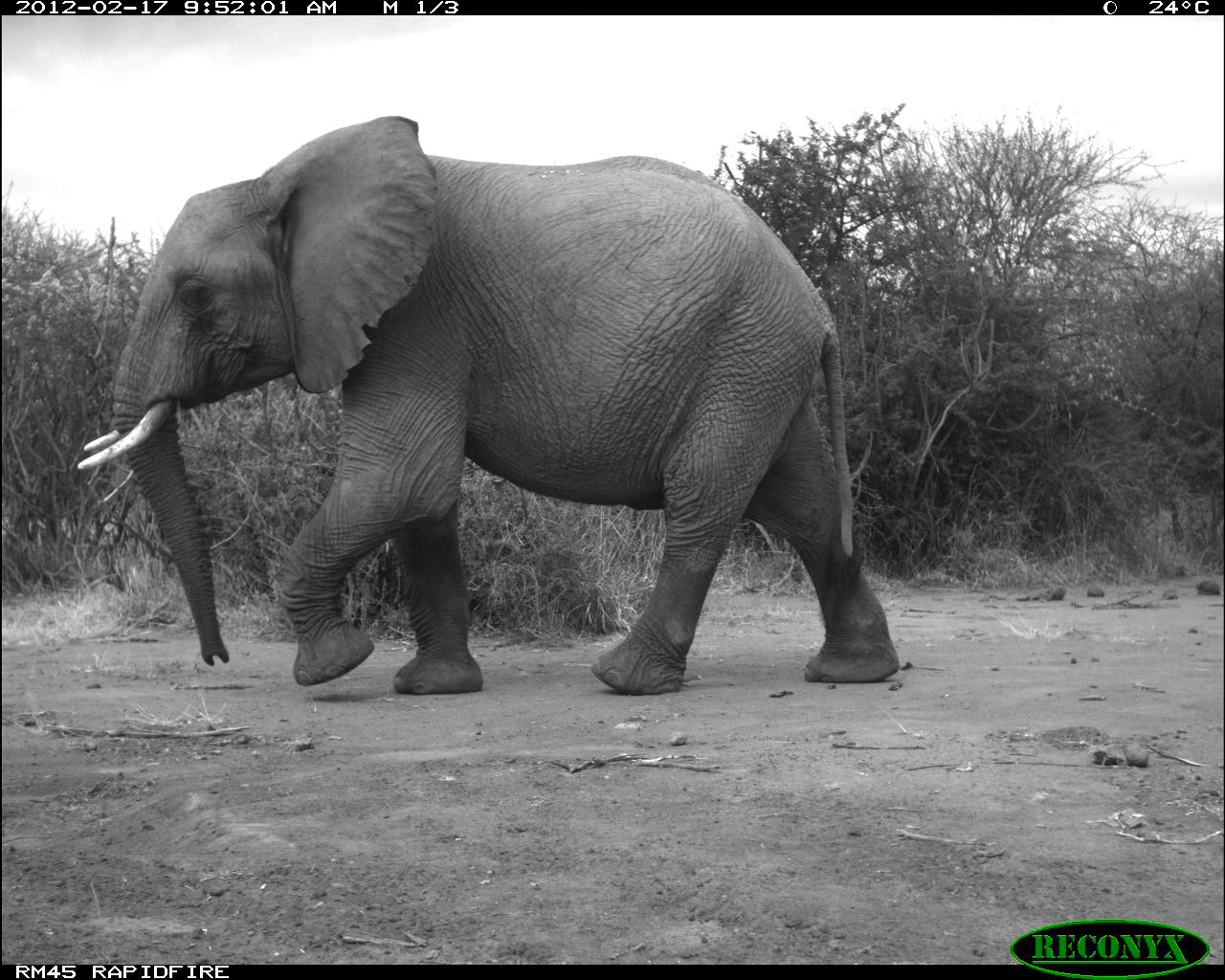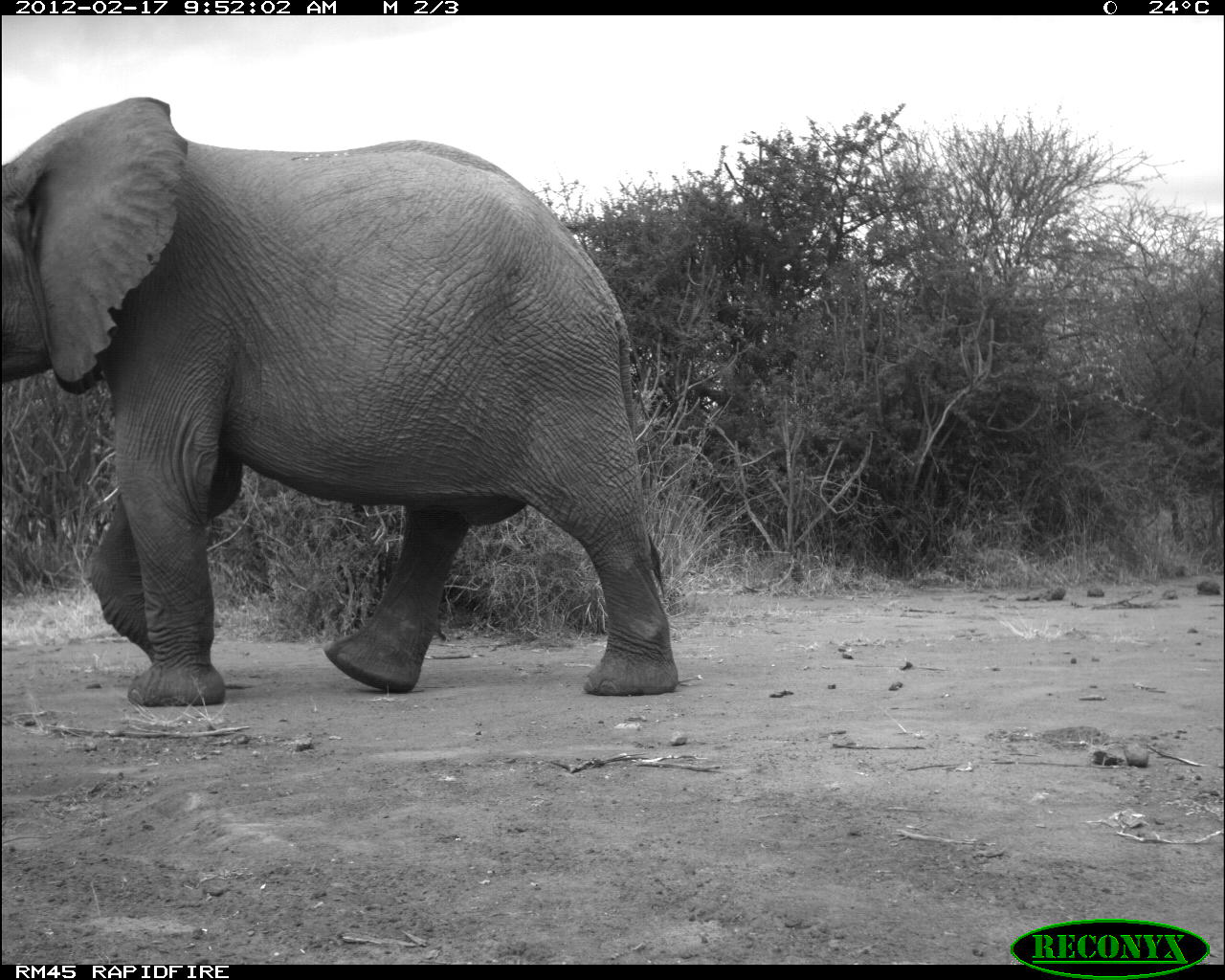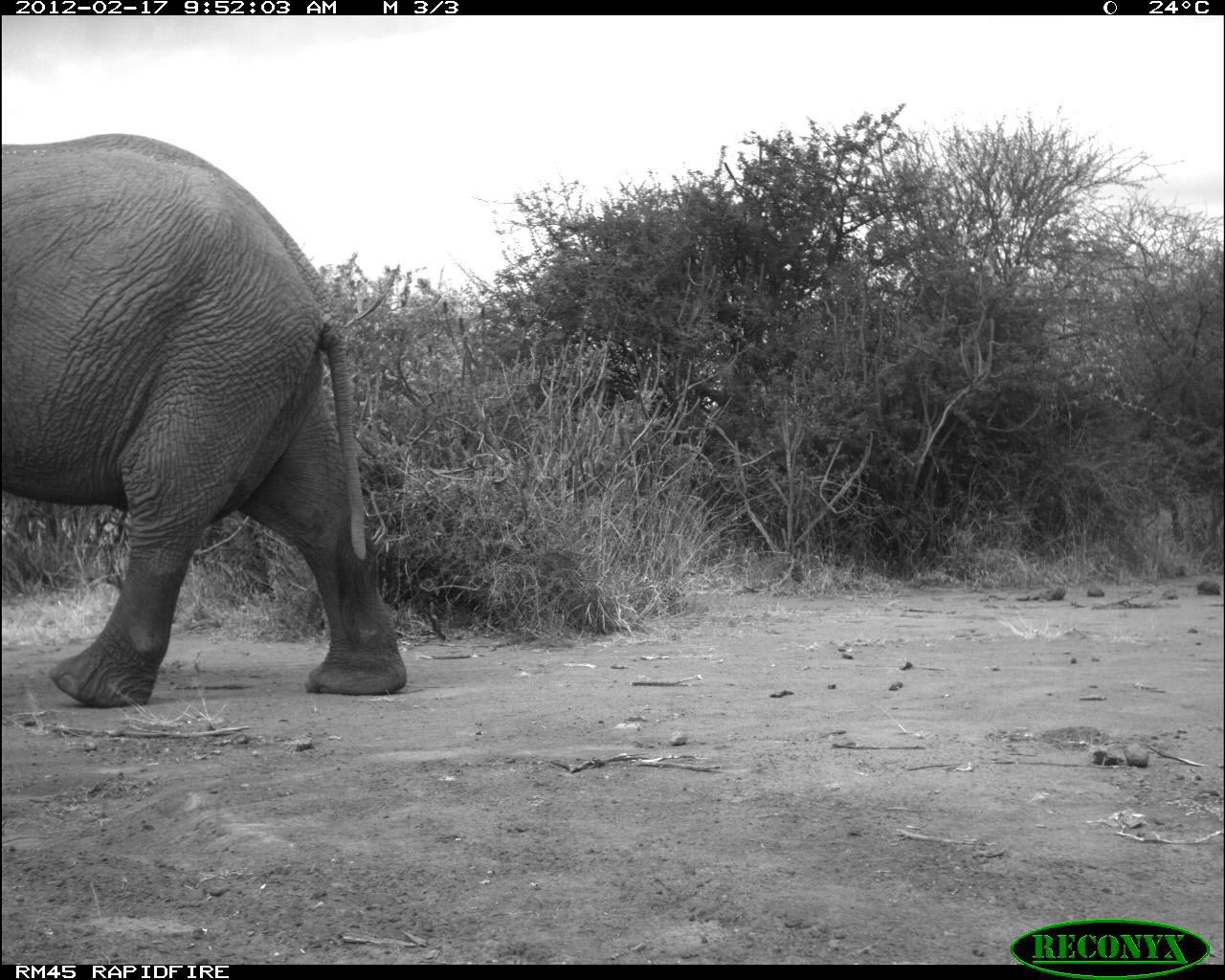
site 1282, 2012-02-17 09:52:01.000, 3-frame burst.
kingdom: Animalia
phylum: Chordata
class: Mammalia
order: Proboscidea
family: Elephantidae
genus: Loxodonta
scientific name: Loxodonta africana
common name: african bush elephant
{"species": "Loxodonta africana (african bush elephant)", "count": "1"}